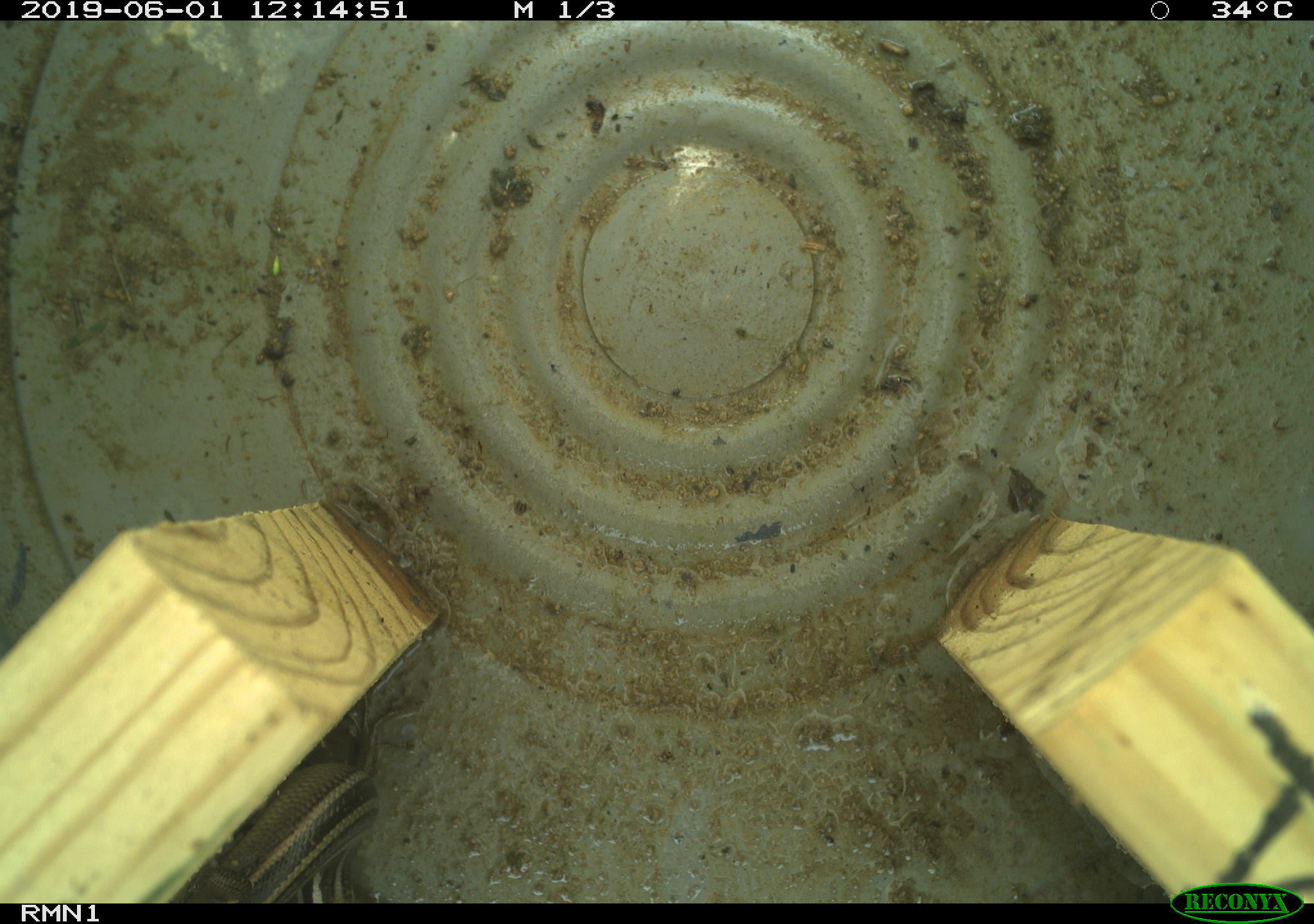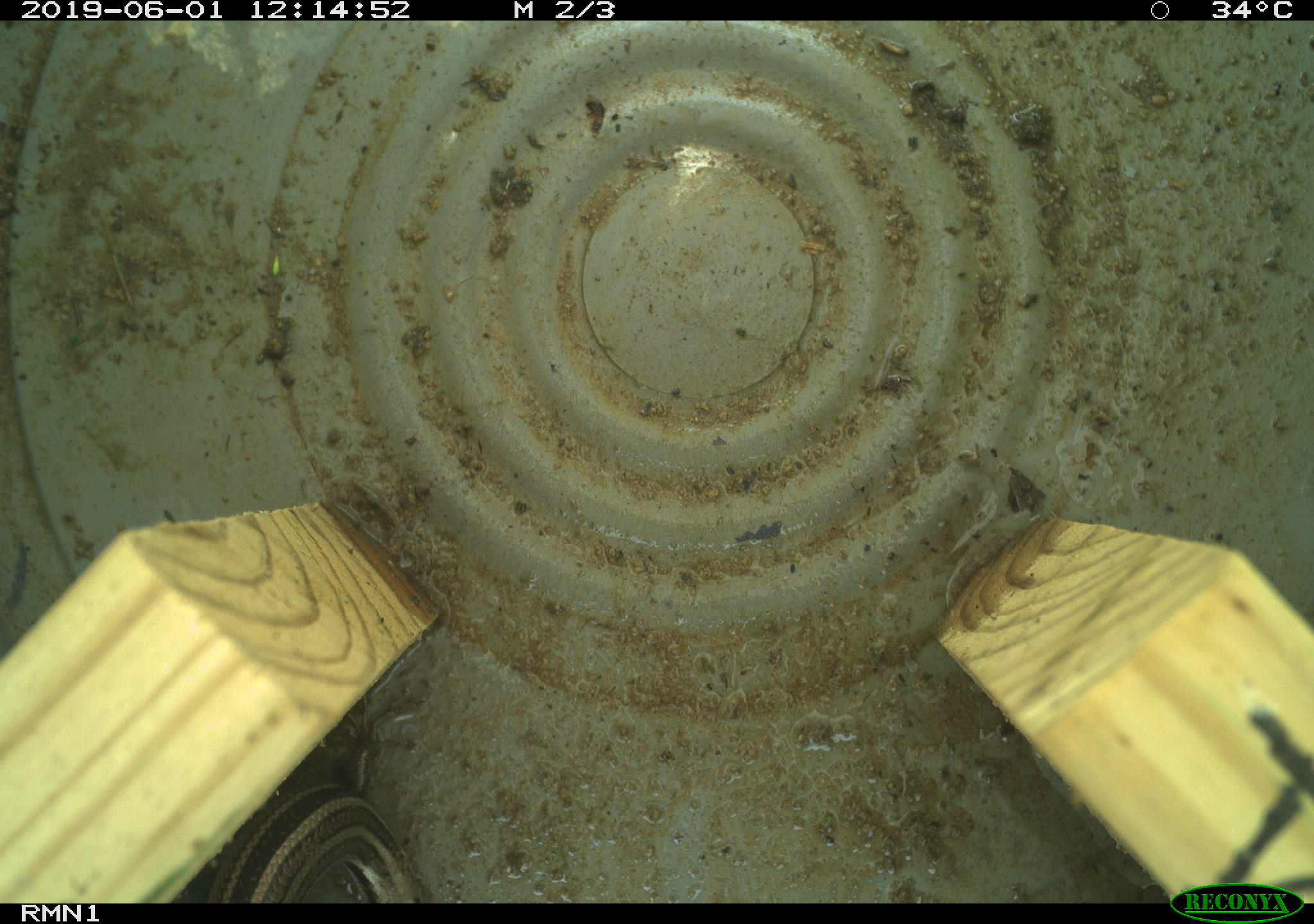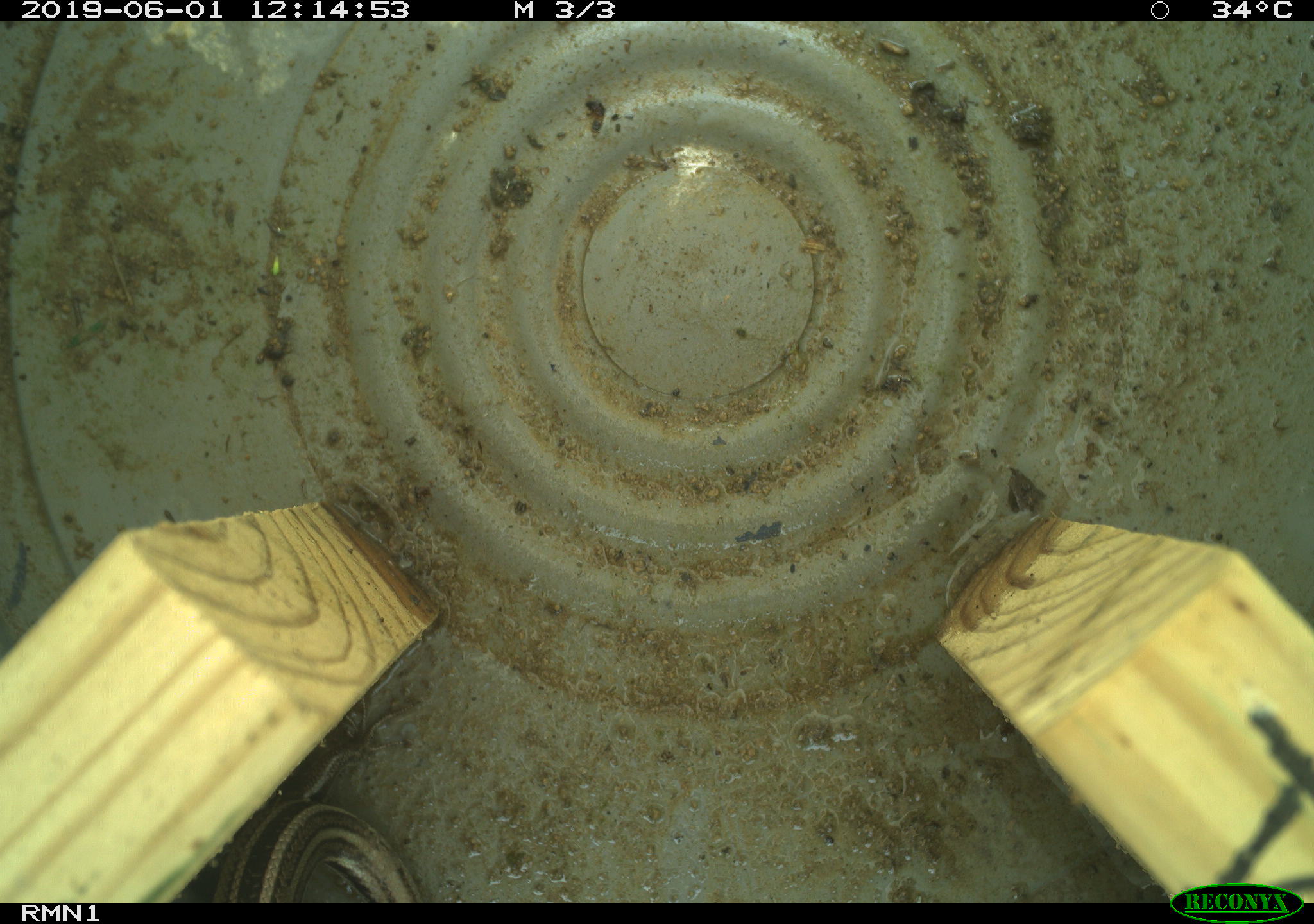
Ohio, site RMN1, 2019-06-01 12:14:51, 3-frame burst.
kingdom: Animalia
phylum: Chordata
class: Reptilia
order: Squamata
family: Scincidae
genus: Plestiodon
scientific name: Plestiodon fasciatus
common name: common five-lined skink